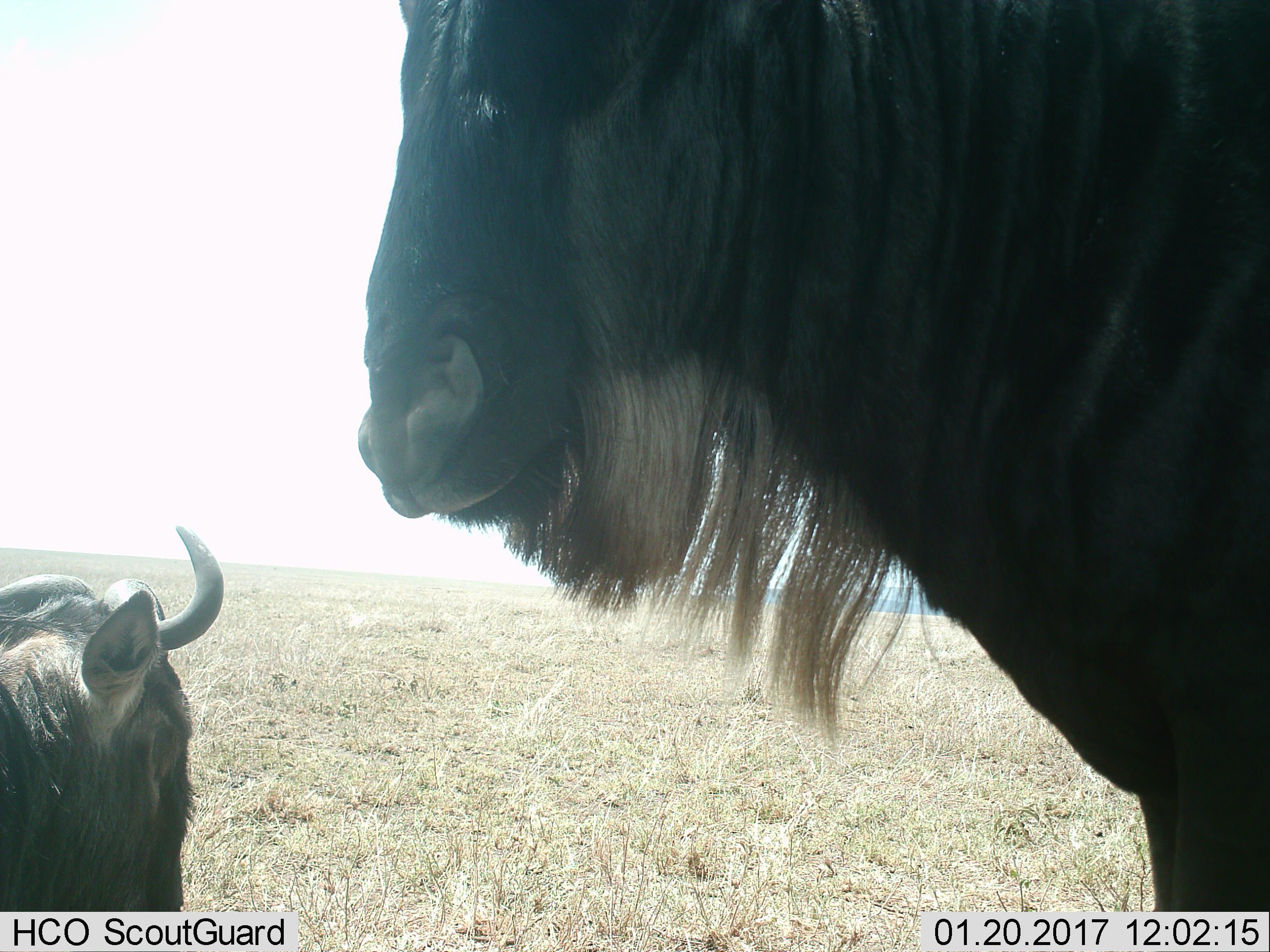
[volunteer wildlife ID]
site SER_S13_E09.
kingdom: Animalia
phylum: Chordata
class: Mammalia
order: Artiodactyla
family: Bovidae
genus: Connochaetes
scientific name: Connochaetes taurinus taurinus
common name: blue wildebeest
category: wildebeestblue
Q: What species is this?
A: Wildebeestblue (blue wildebeest) (Connochaetes taurinus taurinus).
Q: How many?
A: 2.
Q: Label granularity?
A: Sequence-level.